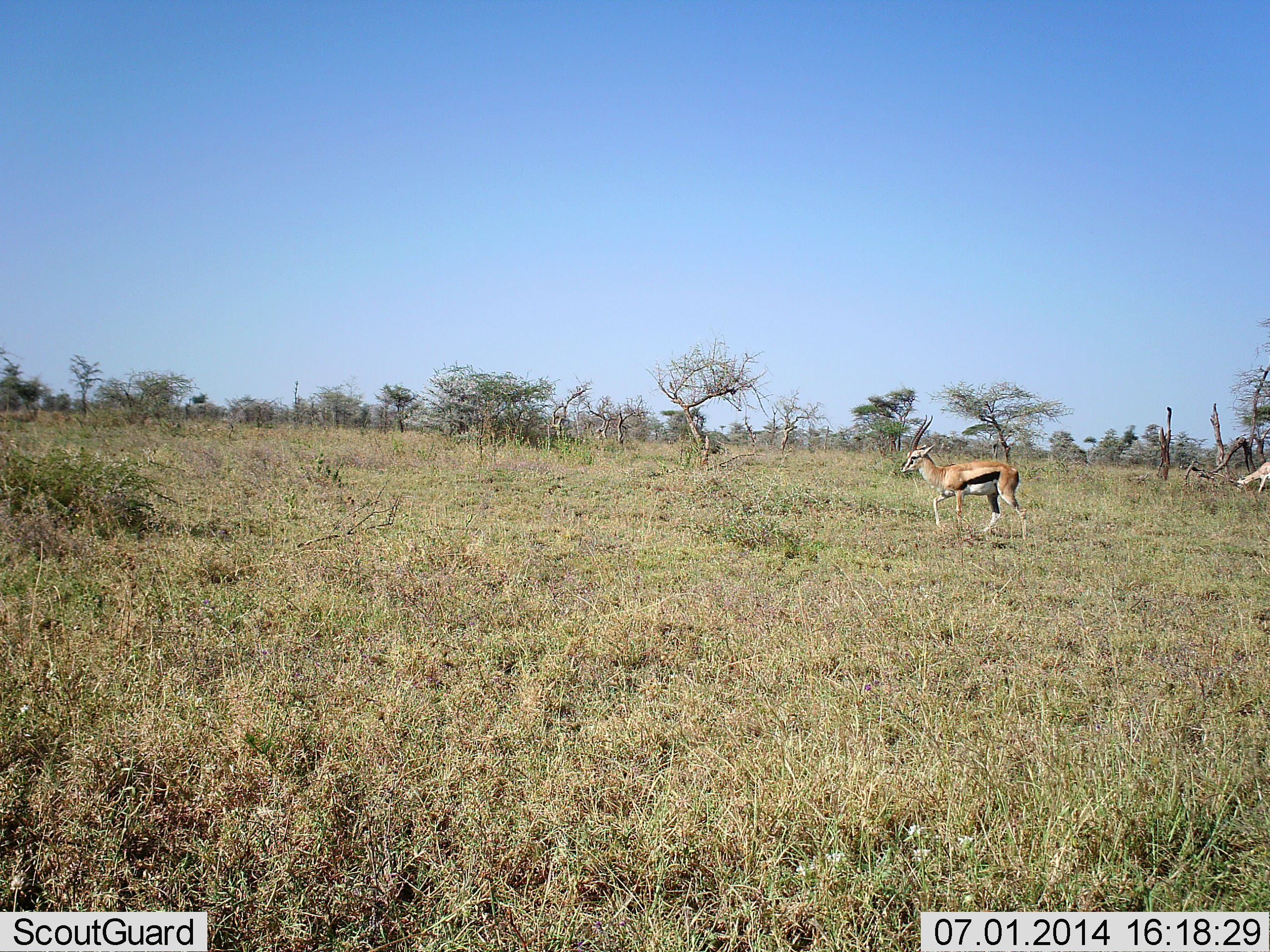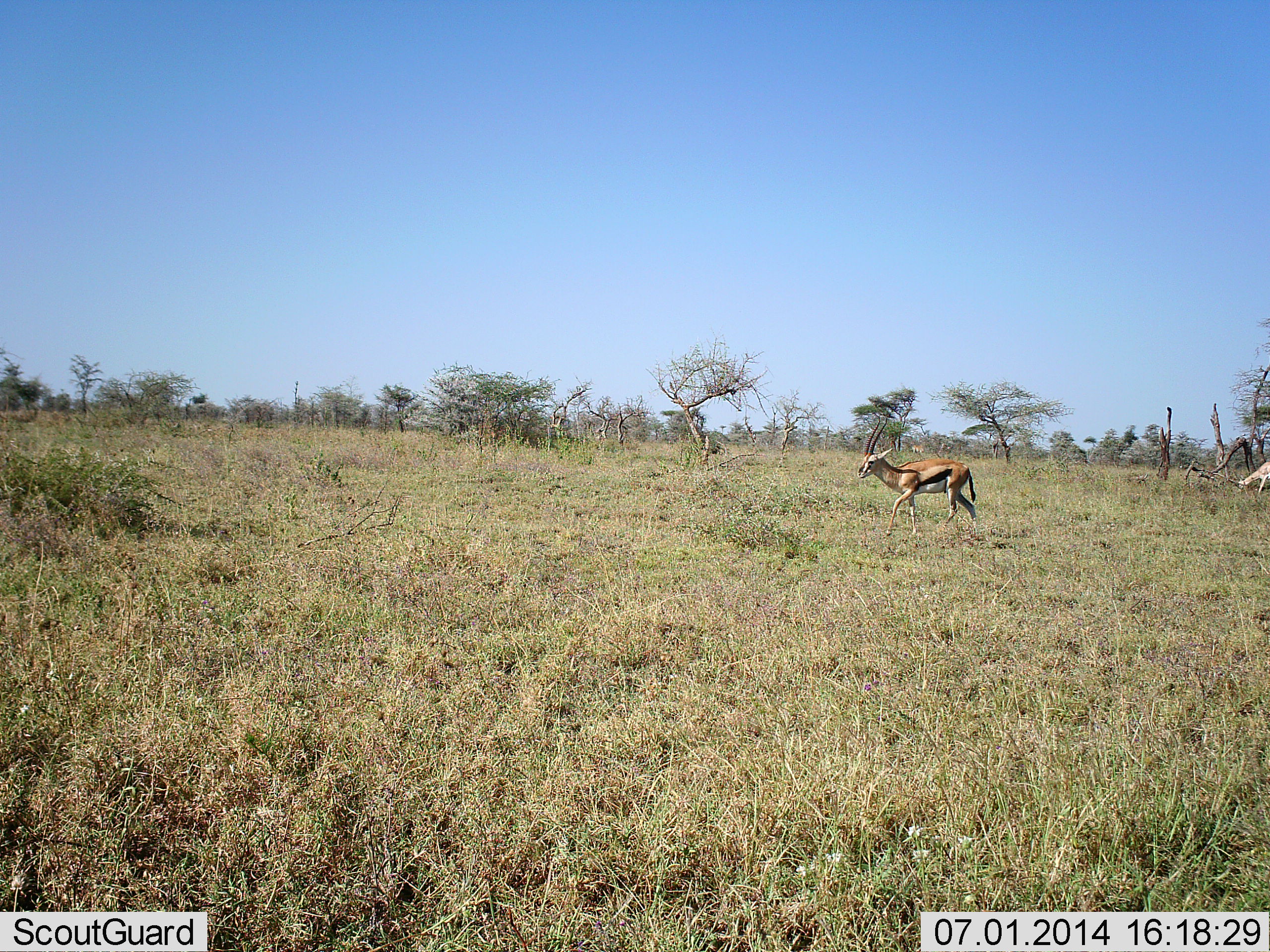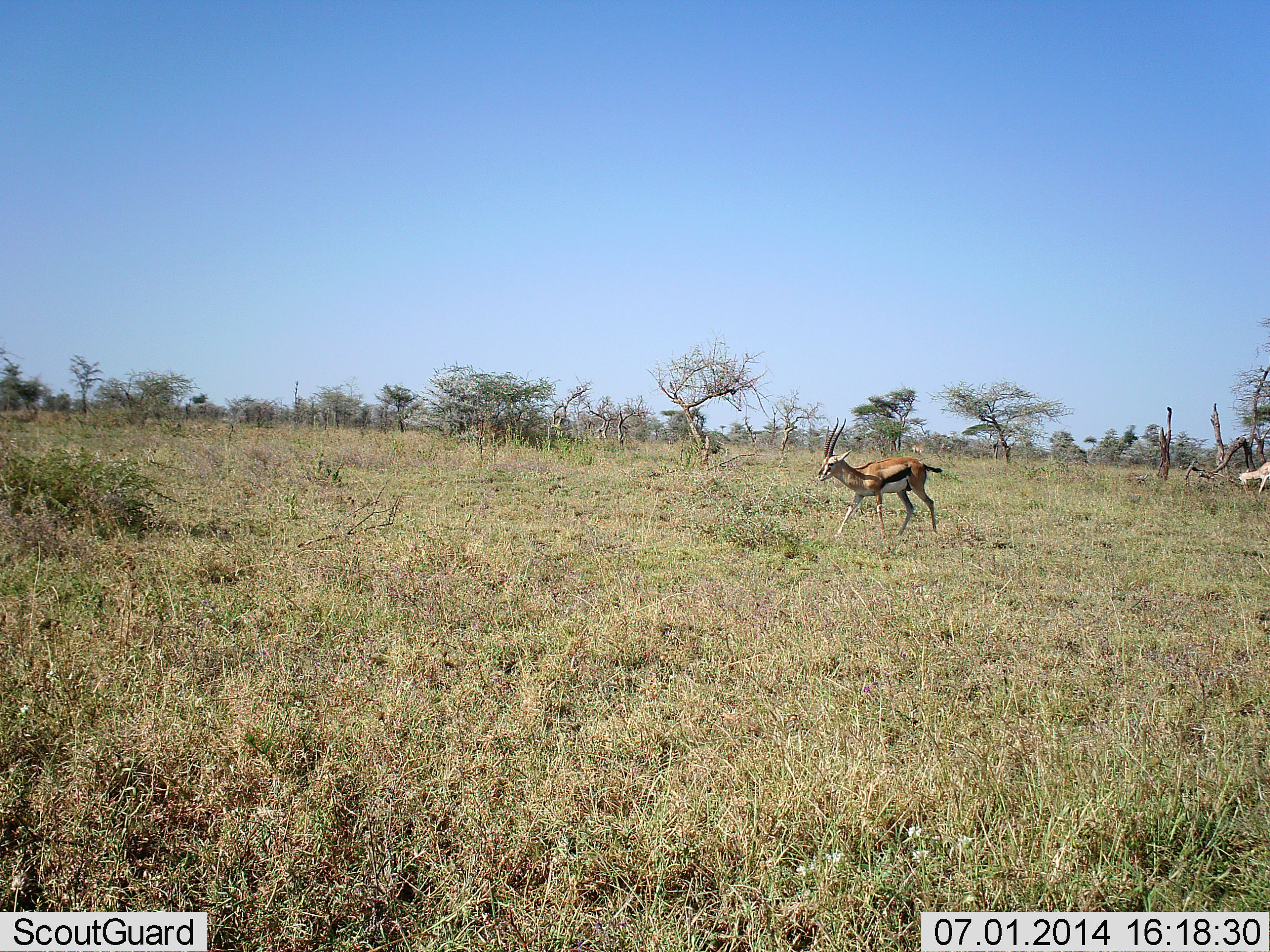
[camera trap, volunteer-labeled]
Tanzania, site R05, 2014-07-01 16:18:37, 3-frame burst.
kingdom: Animalia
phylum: Chordata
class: Mammalia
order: Artiodactyla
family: Bovidae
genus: Eudorcas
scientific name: Eudorcas thomsonii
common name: thomson's gazelle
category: gazellethomsons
Gazellethomsons (thomson's gazelle) (Eudorcas thomsonii), count 2. Behavior (volunteer vote fractions): standing 9%, resting 0%, moving 100%, interacting 0%. Young present (vote fraction): 0%. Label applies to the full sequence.